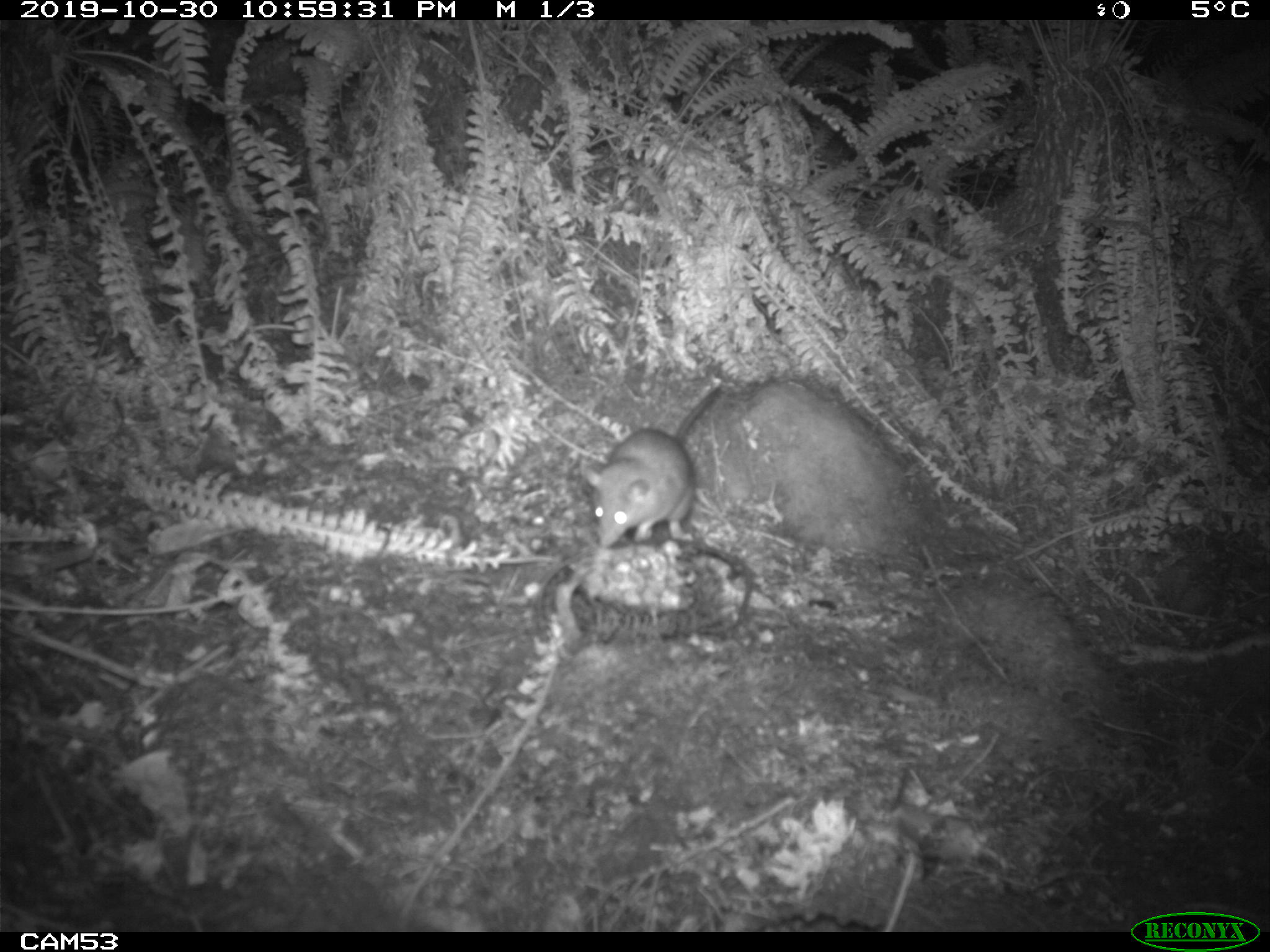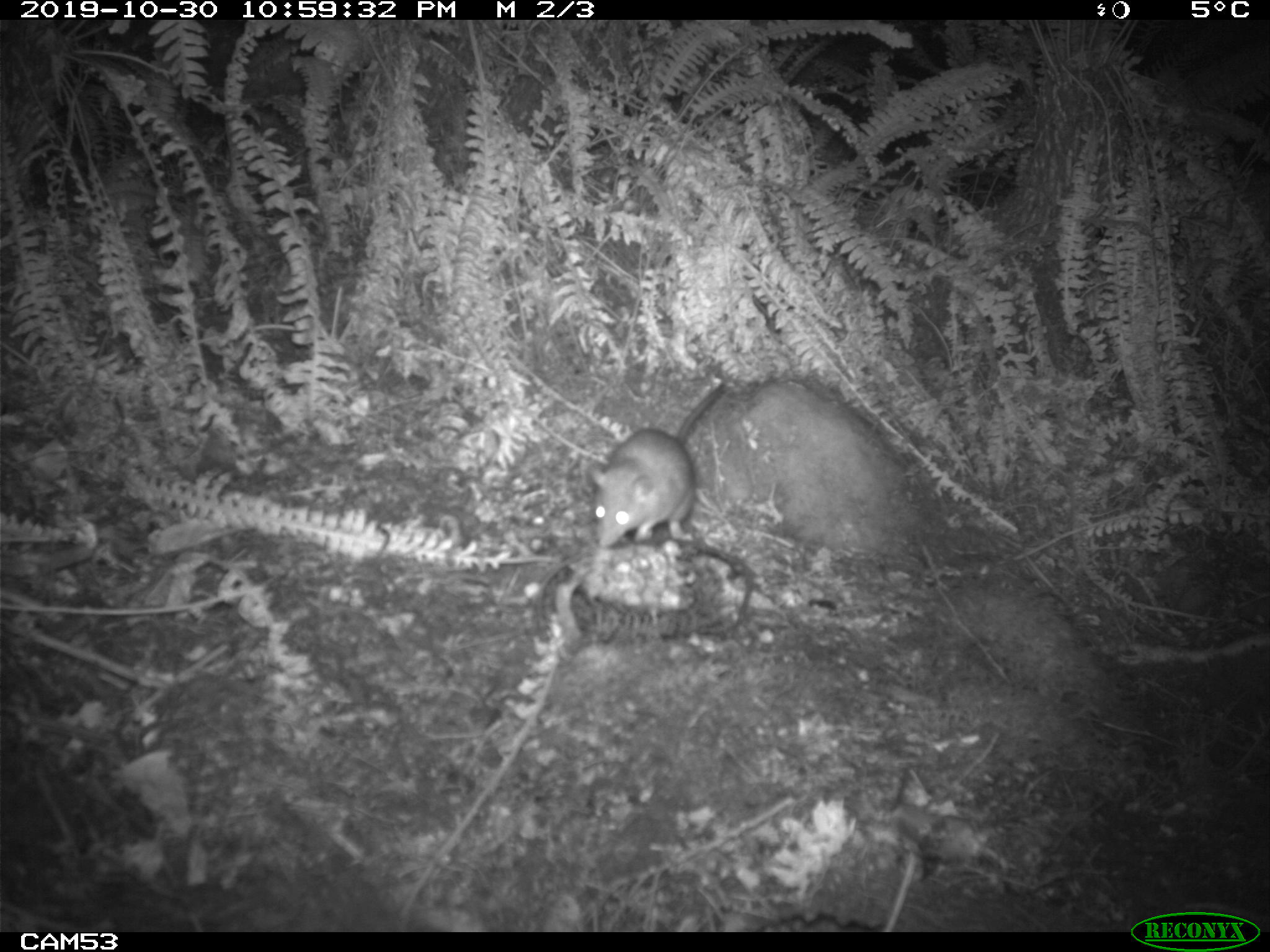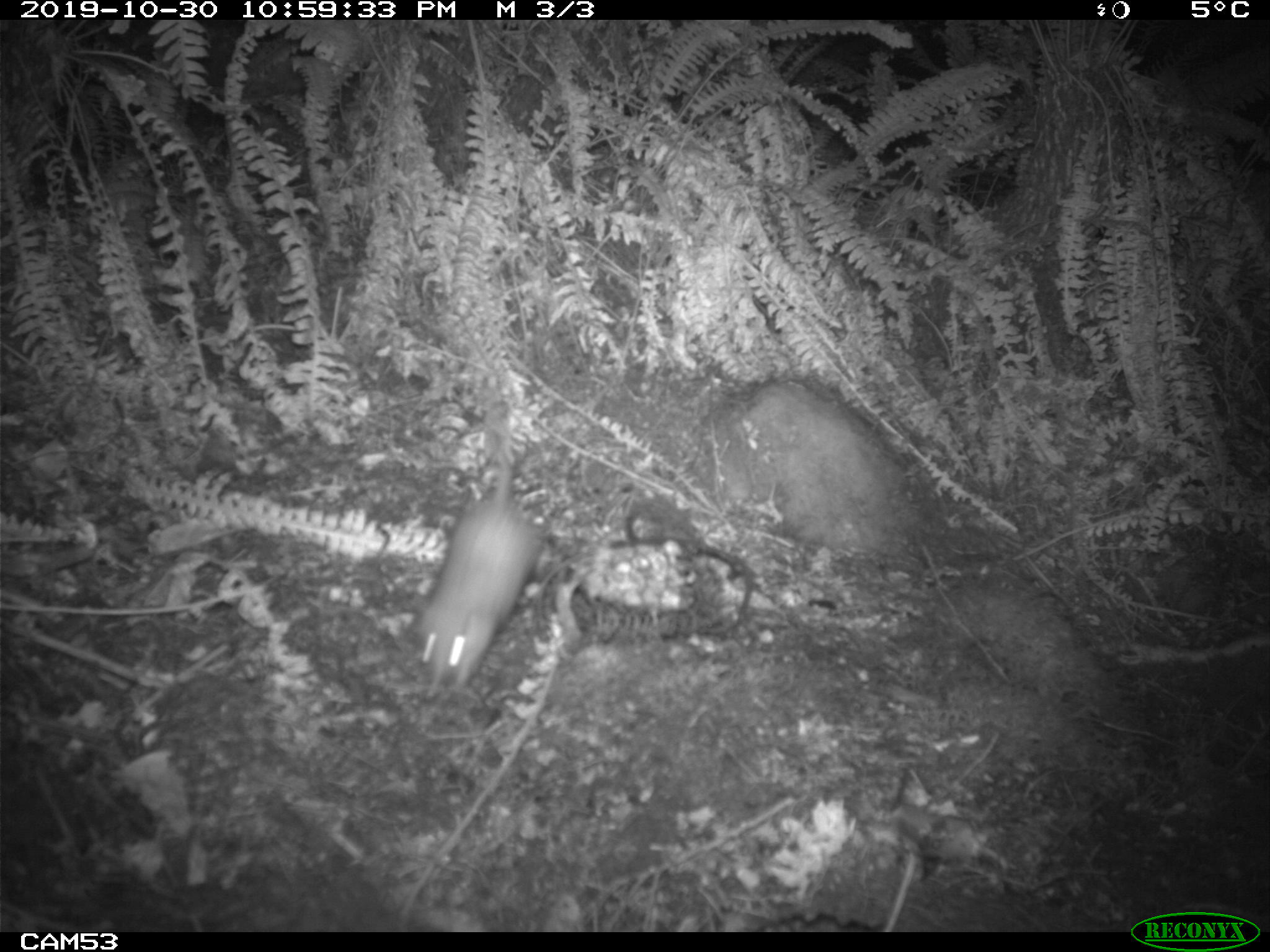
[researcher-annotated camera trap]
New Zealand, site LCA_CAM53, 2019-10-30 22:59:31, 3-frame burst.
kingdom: Animalia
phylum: Chordata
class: Mammalia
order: Rodentia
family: Muridae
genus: Rattus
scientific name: Rattus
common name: rat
Rat (Rattus).